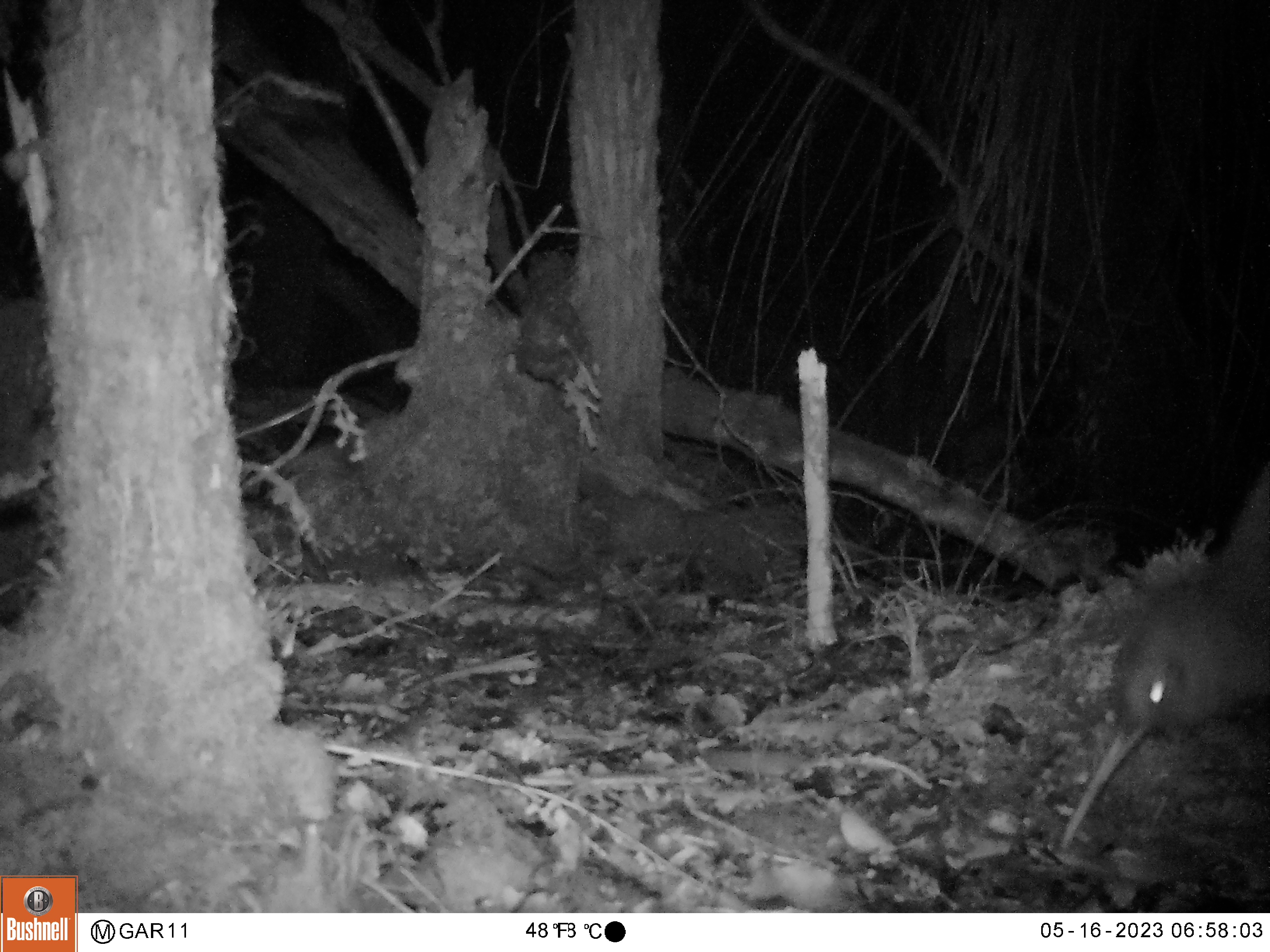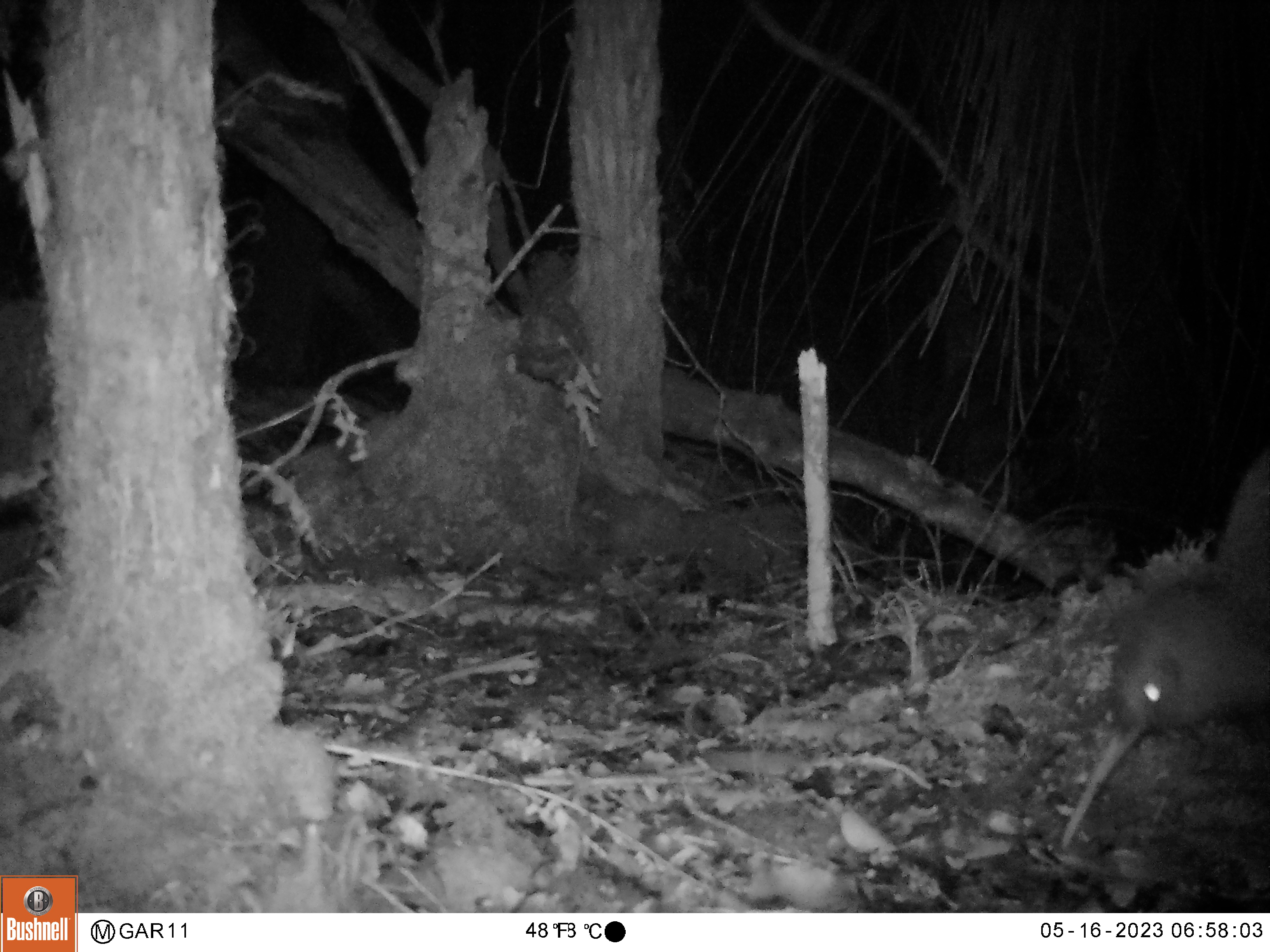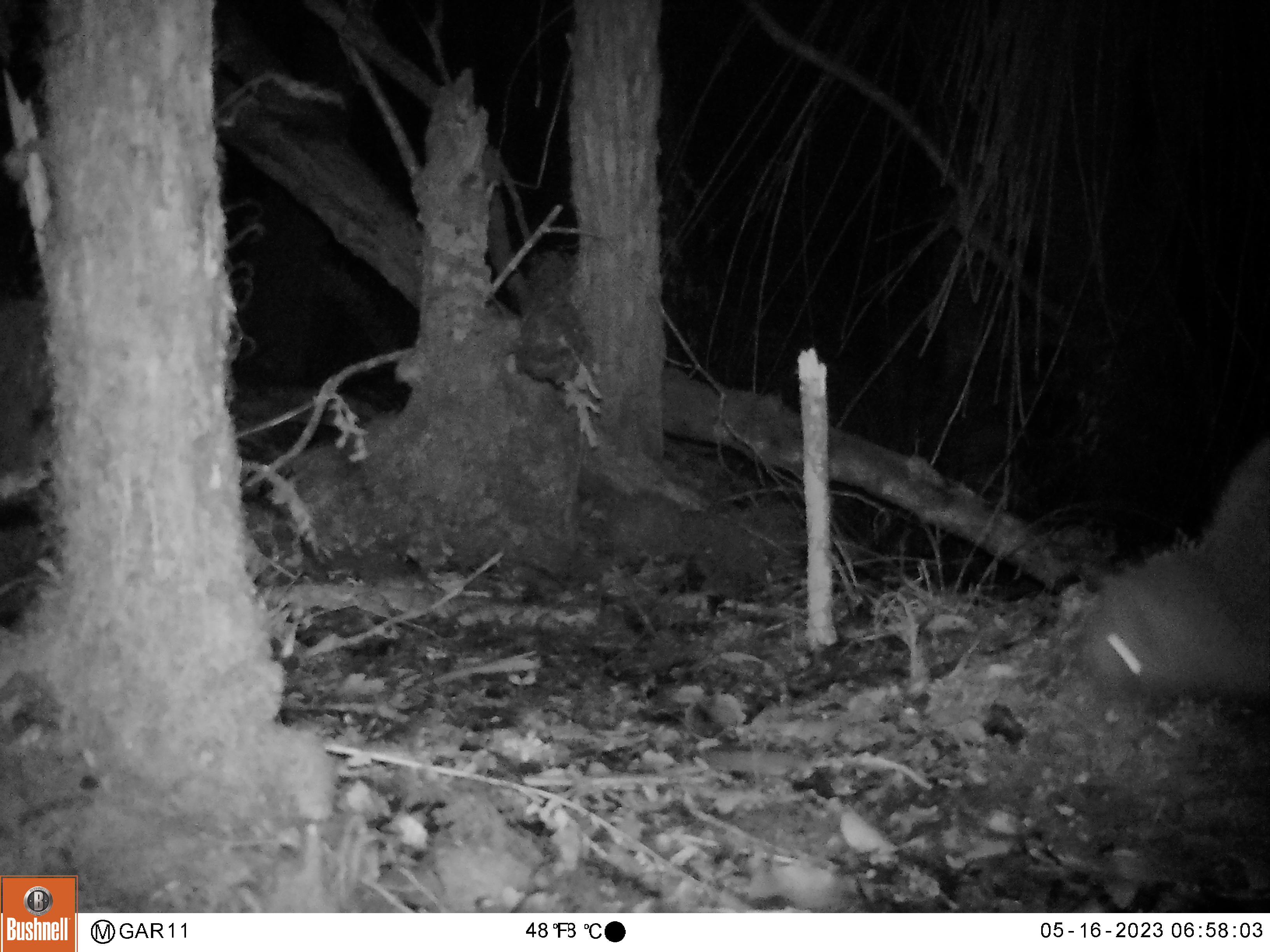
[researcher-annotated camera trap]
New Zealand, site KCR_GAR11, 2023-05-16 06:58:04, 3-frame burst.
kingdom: Animalia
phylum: Chordata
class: Aves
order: Apterygiformes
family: Apterygidae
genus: Apteryx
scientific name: Apteryx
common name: kiwi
Kiwi (Apteryx).